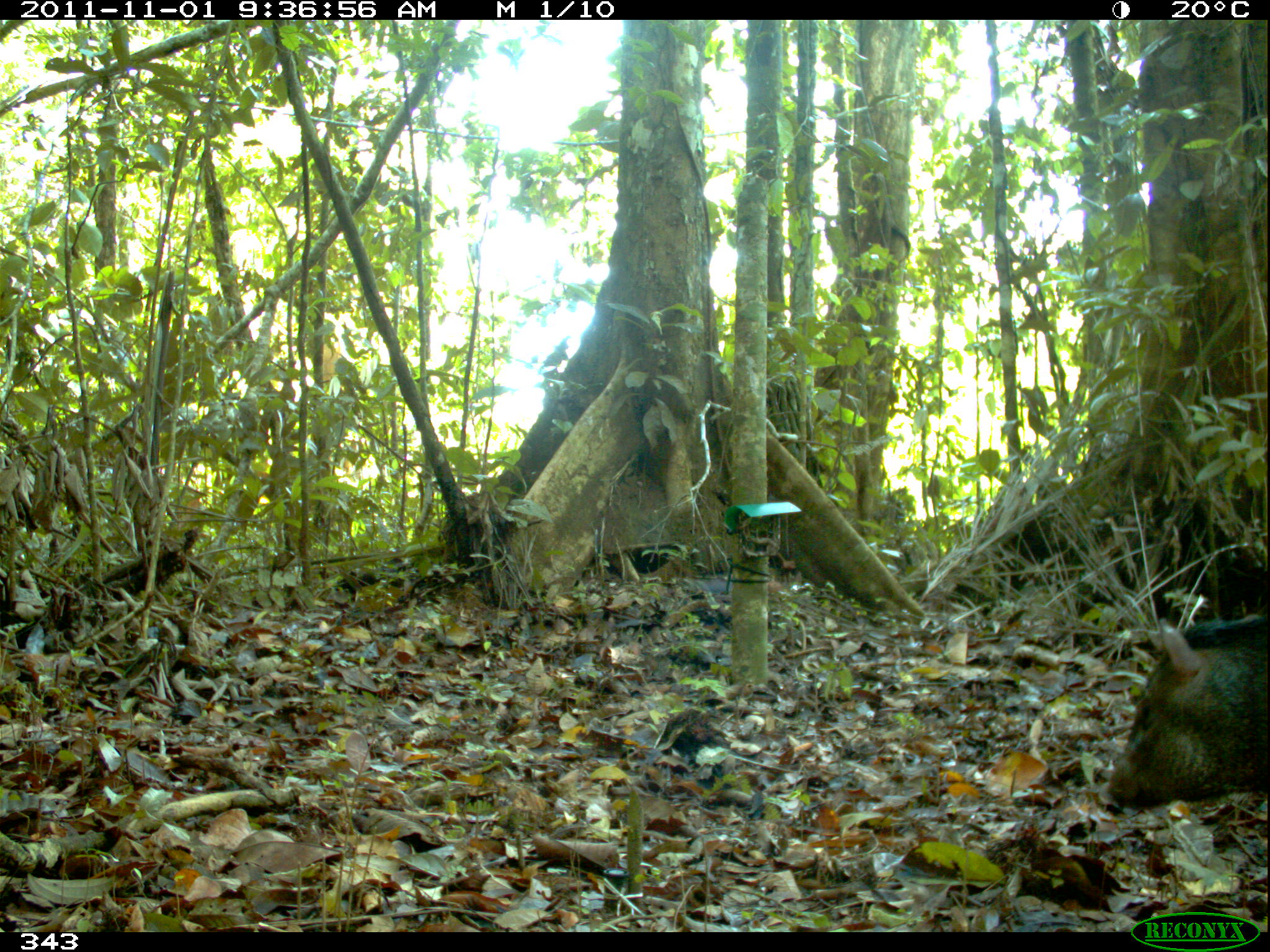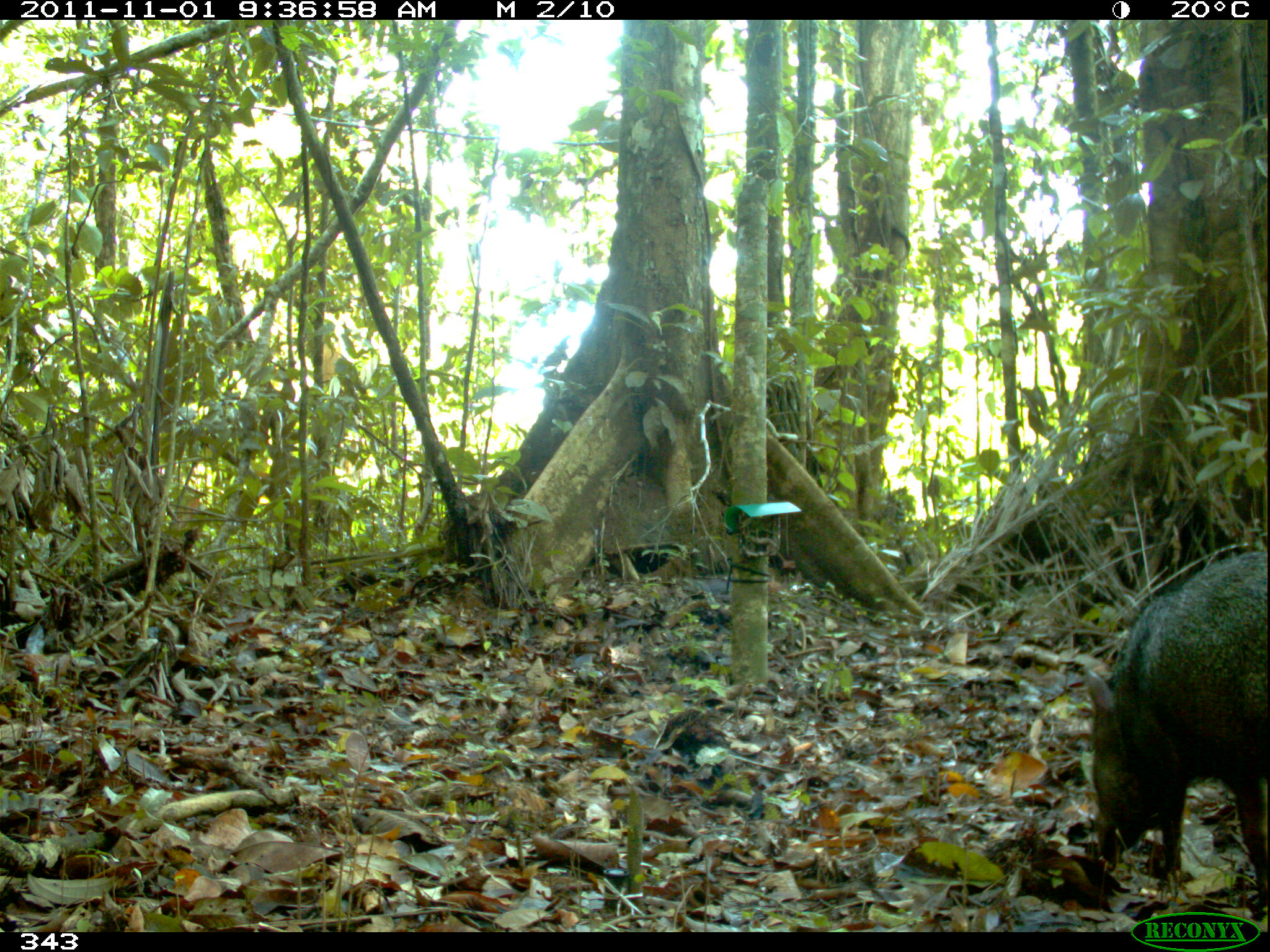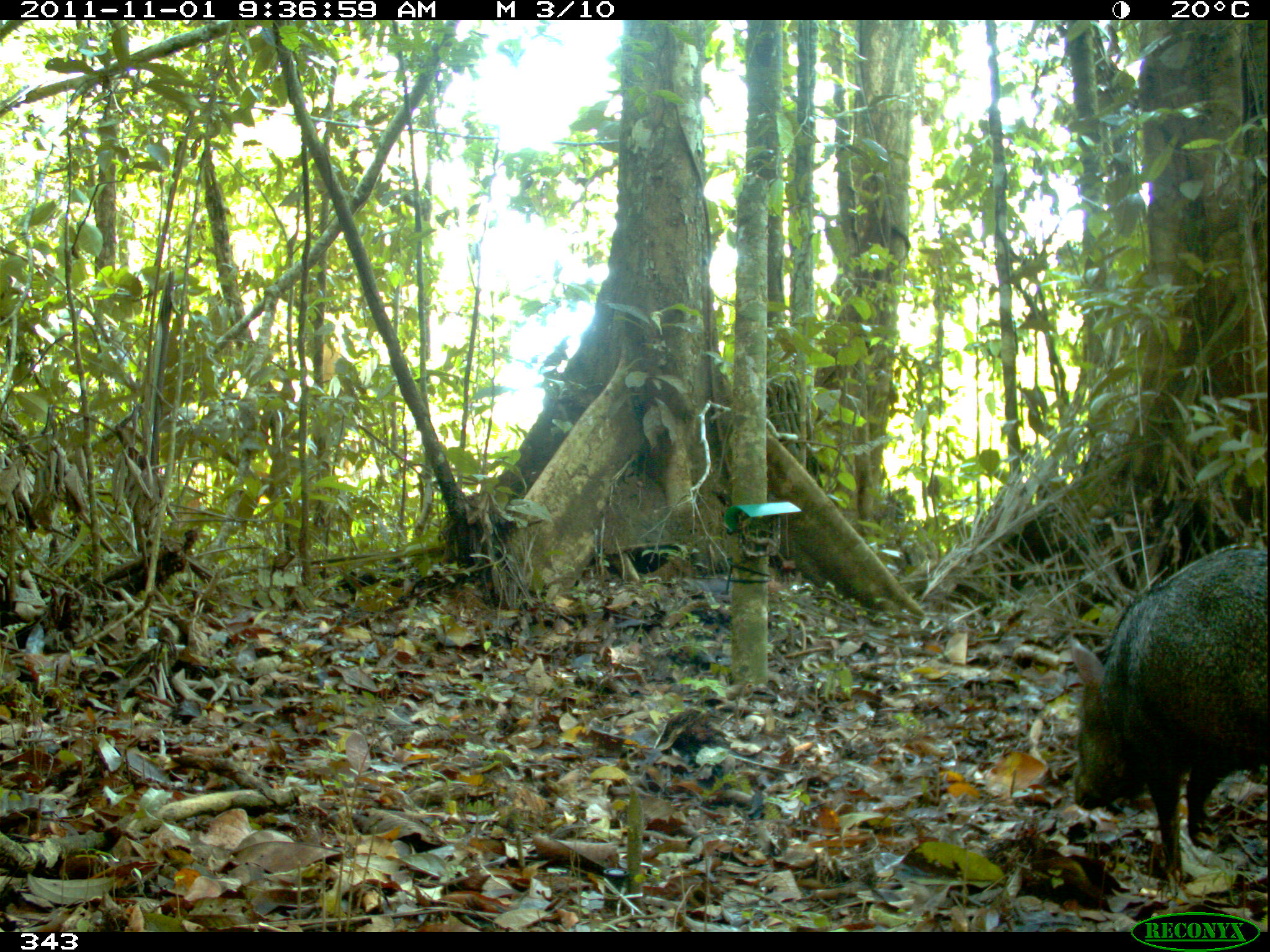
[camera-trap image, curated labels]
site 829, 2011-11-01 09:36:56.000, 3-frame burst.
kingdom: Animalia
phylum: Chordata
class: Mammalia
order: Artiodactyla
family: Tayassuidae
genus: Pecari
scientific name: Pecari tajacu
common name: collared peccary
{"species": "Pecari tajacu (collared peccary)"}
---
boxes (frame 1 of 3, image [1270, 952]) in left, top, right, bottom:
pecari tajacu: 1106, 611, 1269, 811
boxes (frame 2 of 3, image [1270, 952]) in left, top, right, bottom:
pecari tajacu: 1084, 549, 1270, 913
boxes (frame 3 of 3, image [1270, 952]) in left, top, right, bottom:
pecari tajacu: 1067, 543, 1267, 883